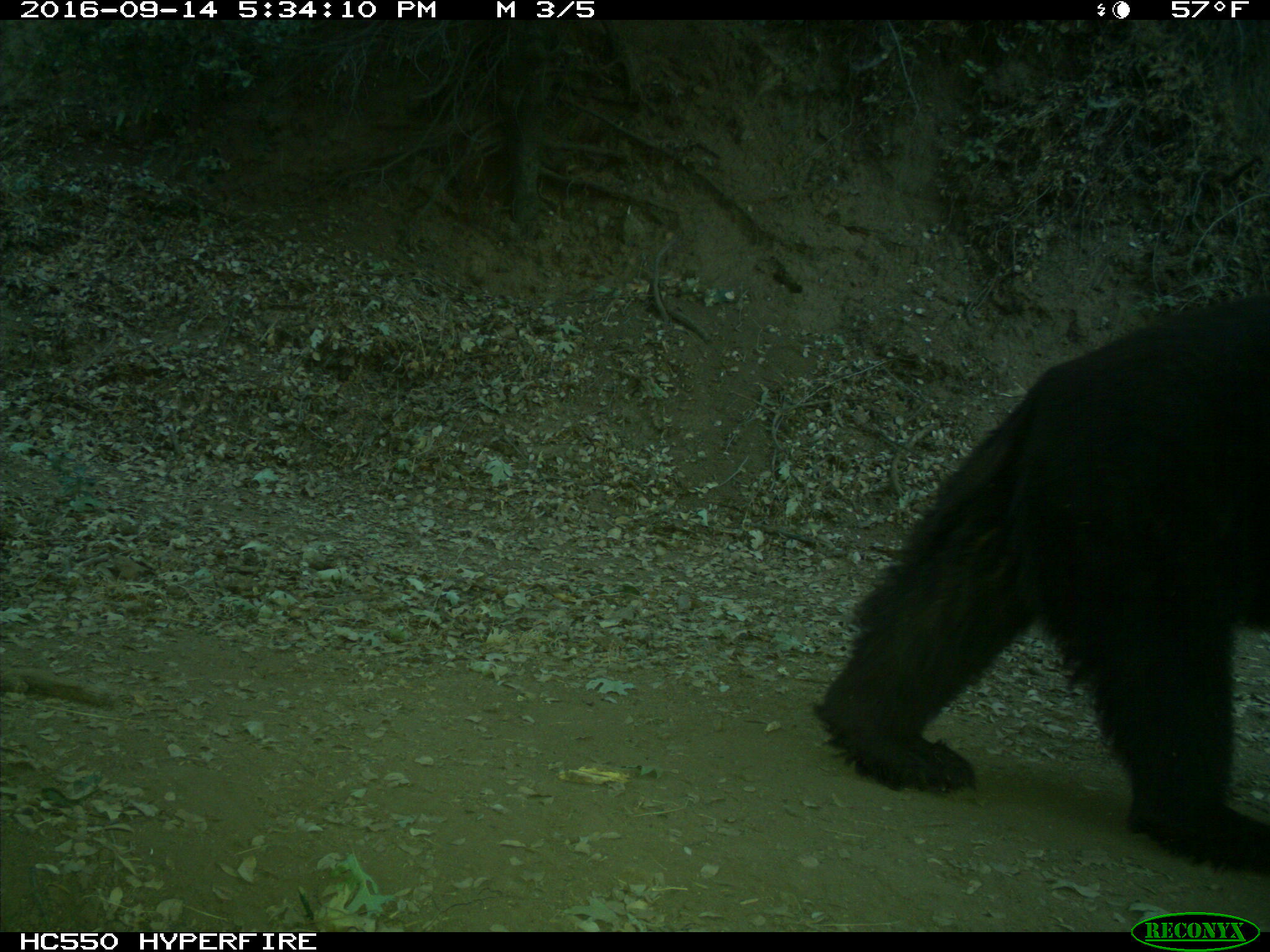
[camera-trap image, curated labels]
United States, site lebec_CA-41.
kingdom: Animalia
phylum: Chordata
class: Mammalia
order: Carnivora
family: Ursidae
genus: Ursus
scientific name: Ursus americanus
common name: american black bear